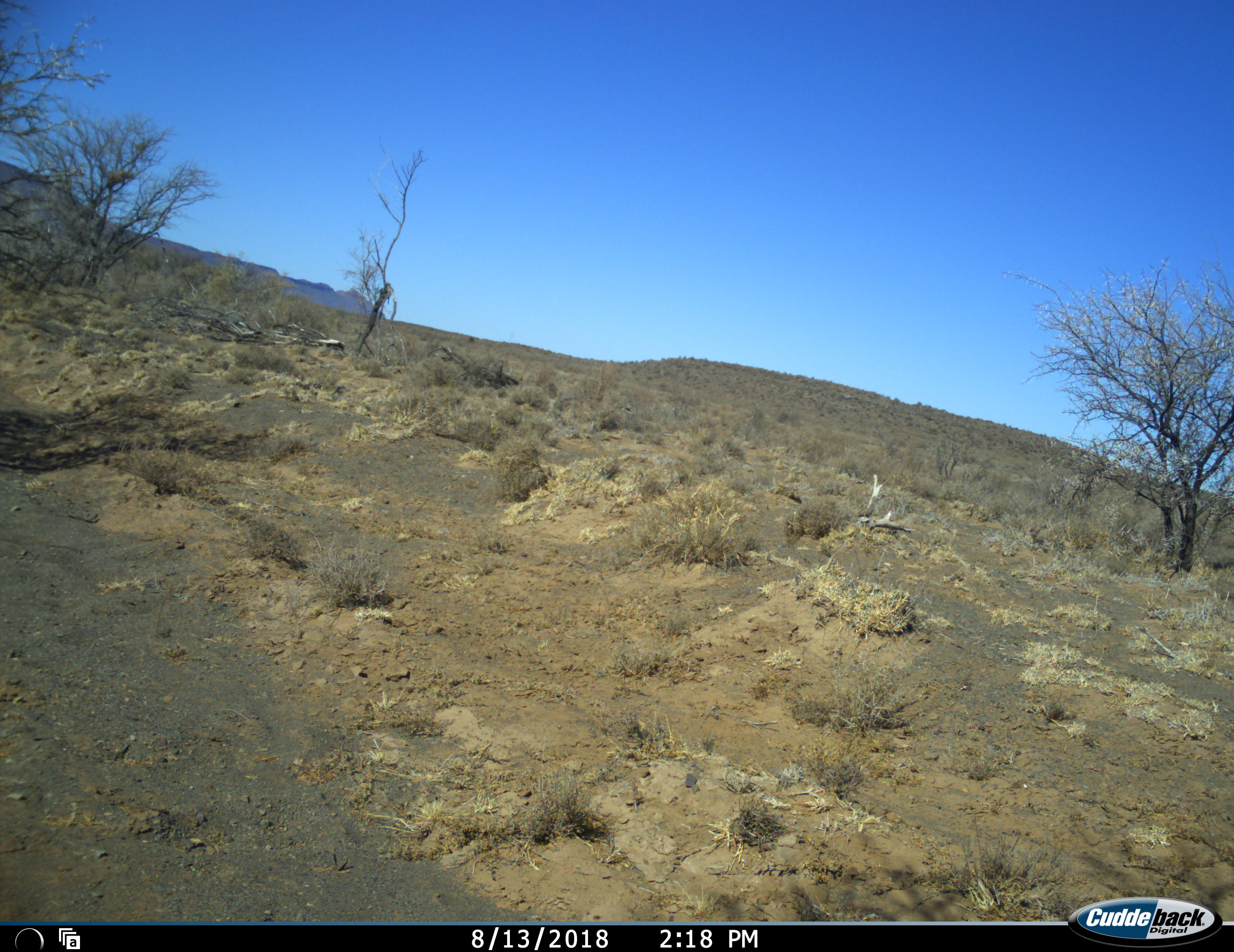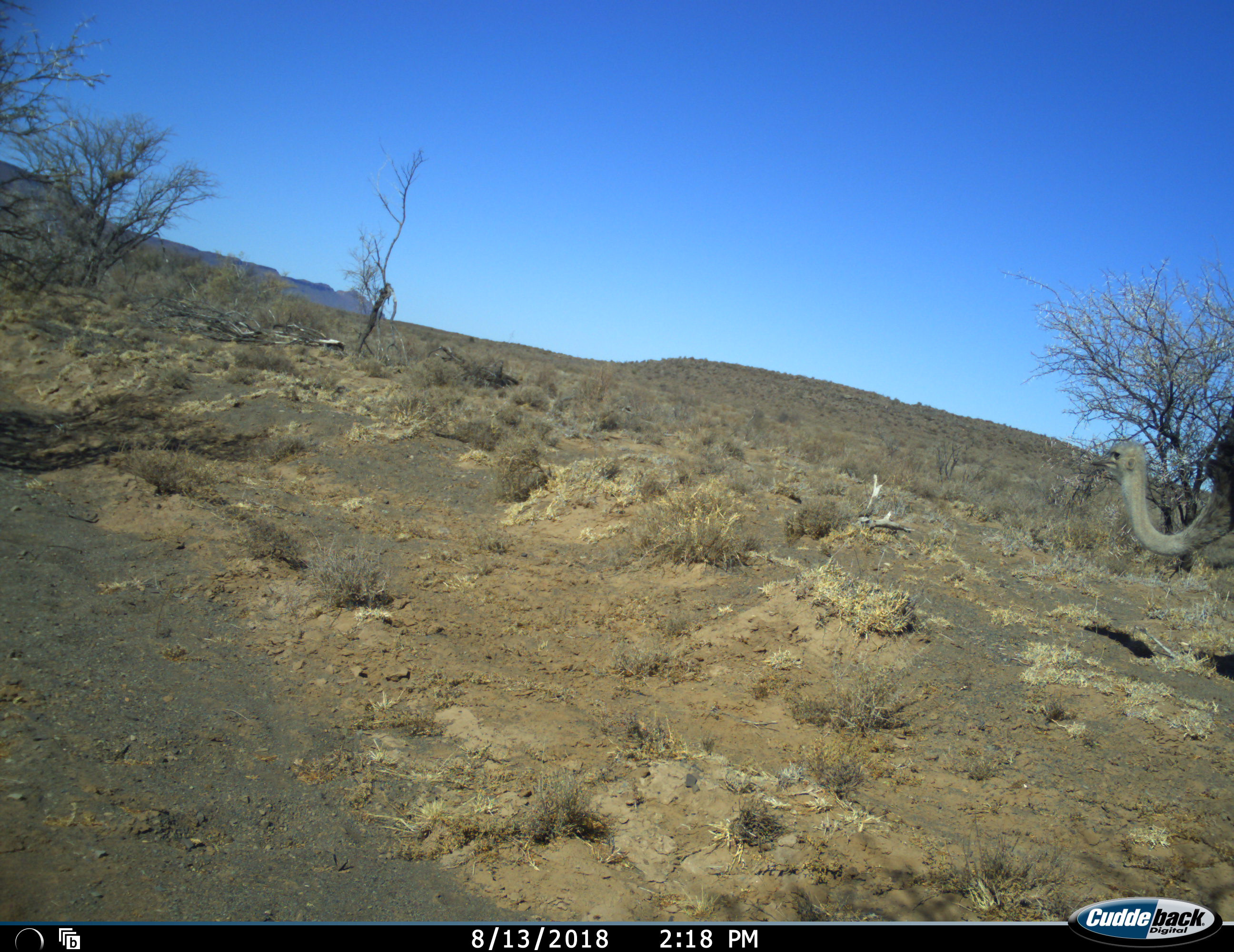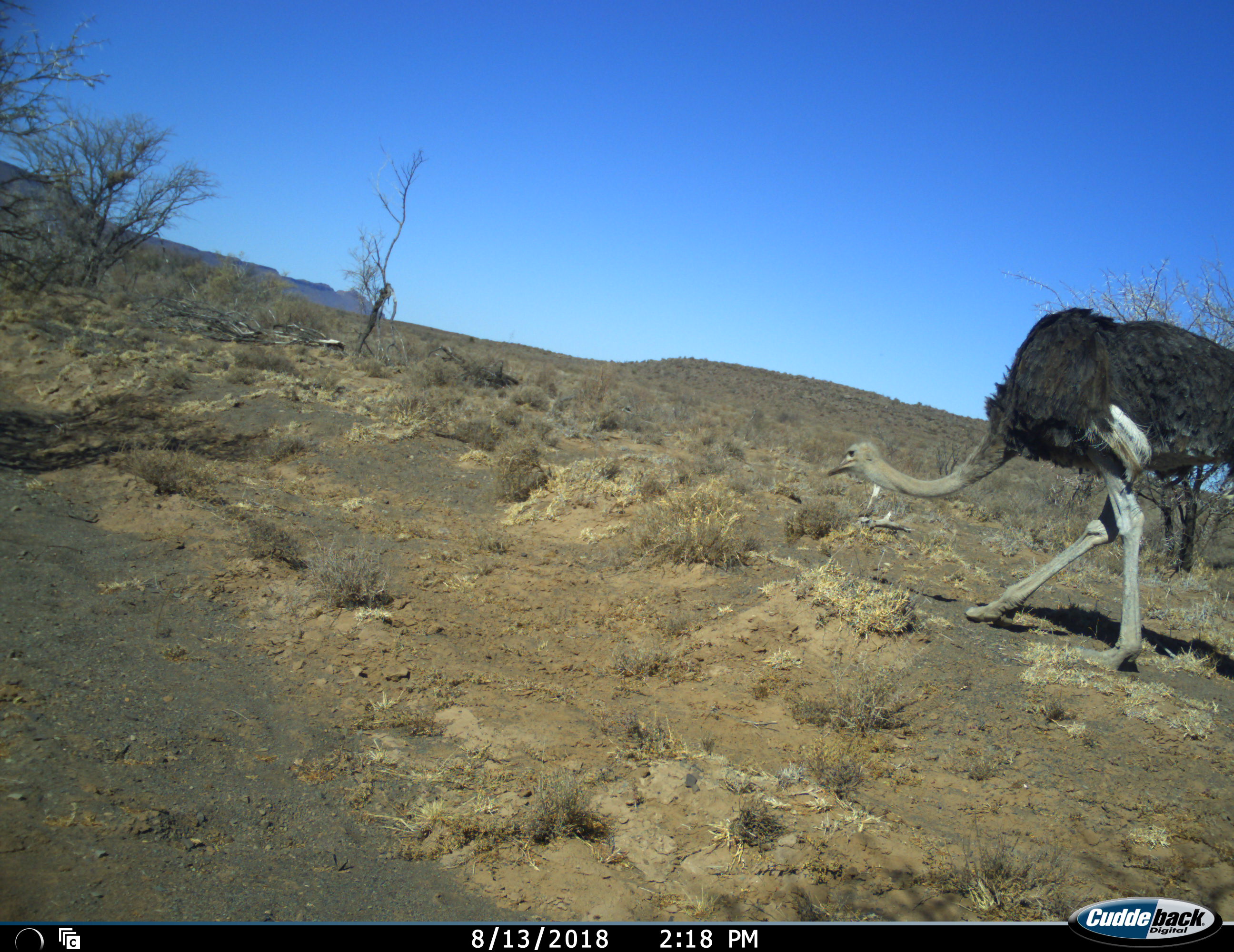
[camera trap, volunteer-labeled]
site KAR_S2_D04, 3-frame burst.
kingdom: Animalia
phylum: Chordata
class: Aves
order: Struthioniformes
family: Struthionidae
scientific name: Struthionidae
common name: ostrich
Ostrich (Struthionidae), count 1. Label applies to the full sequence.